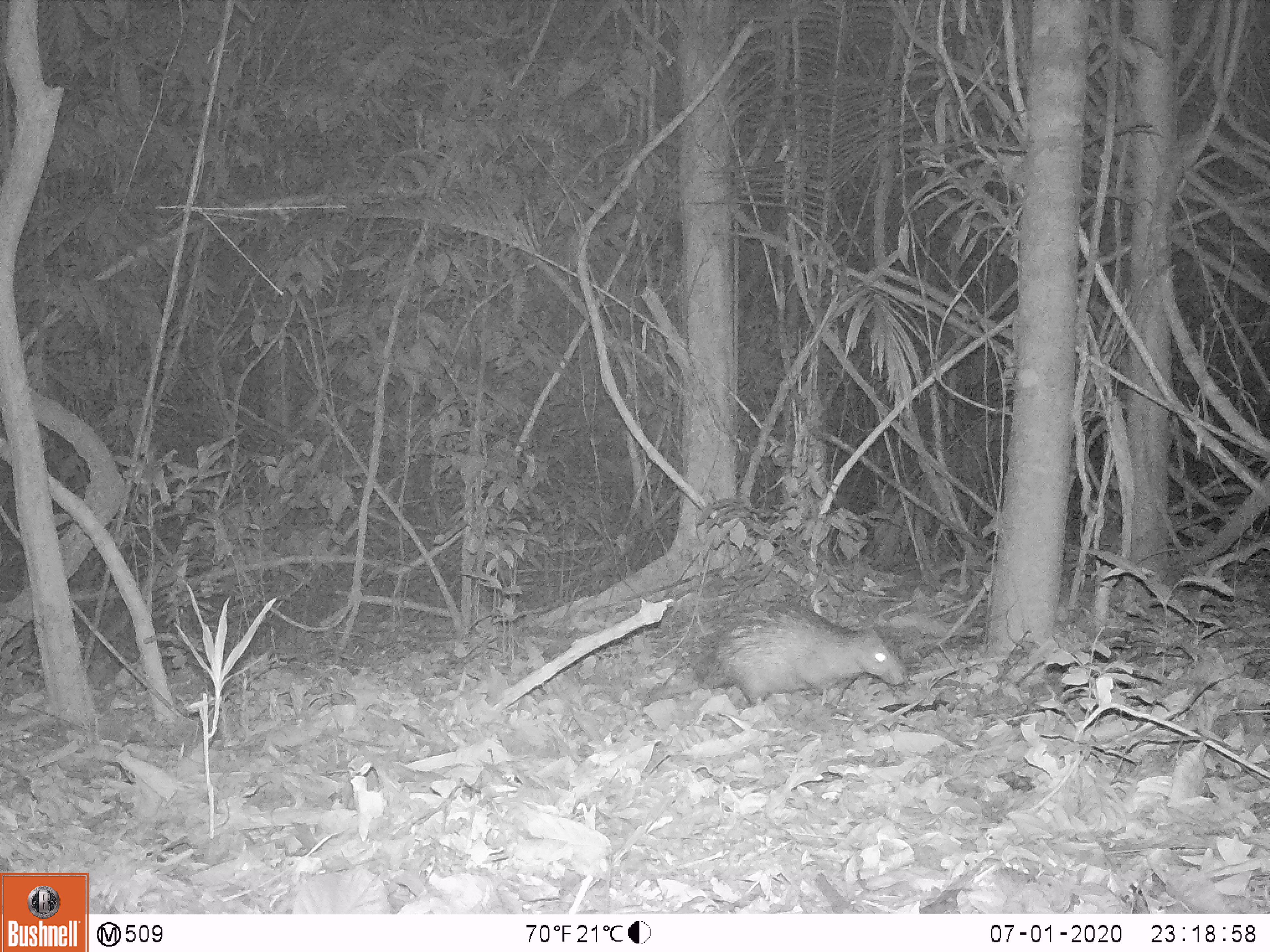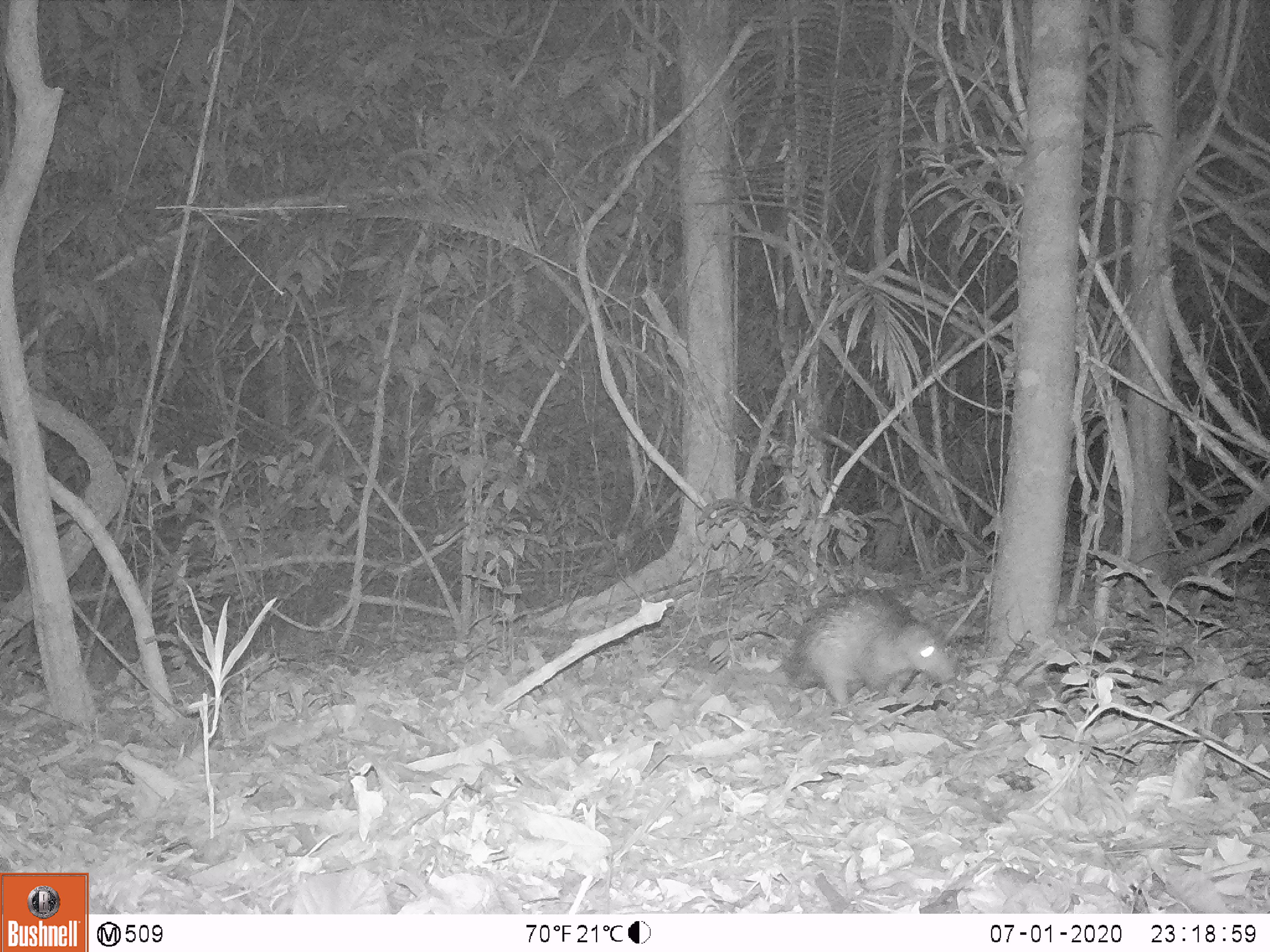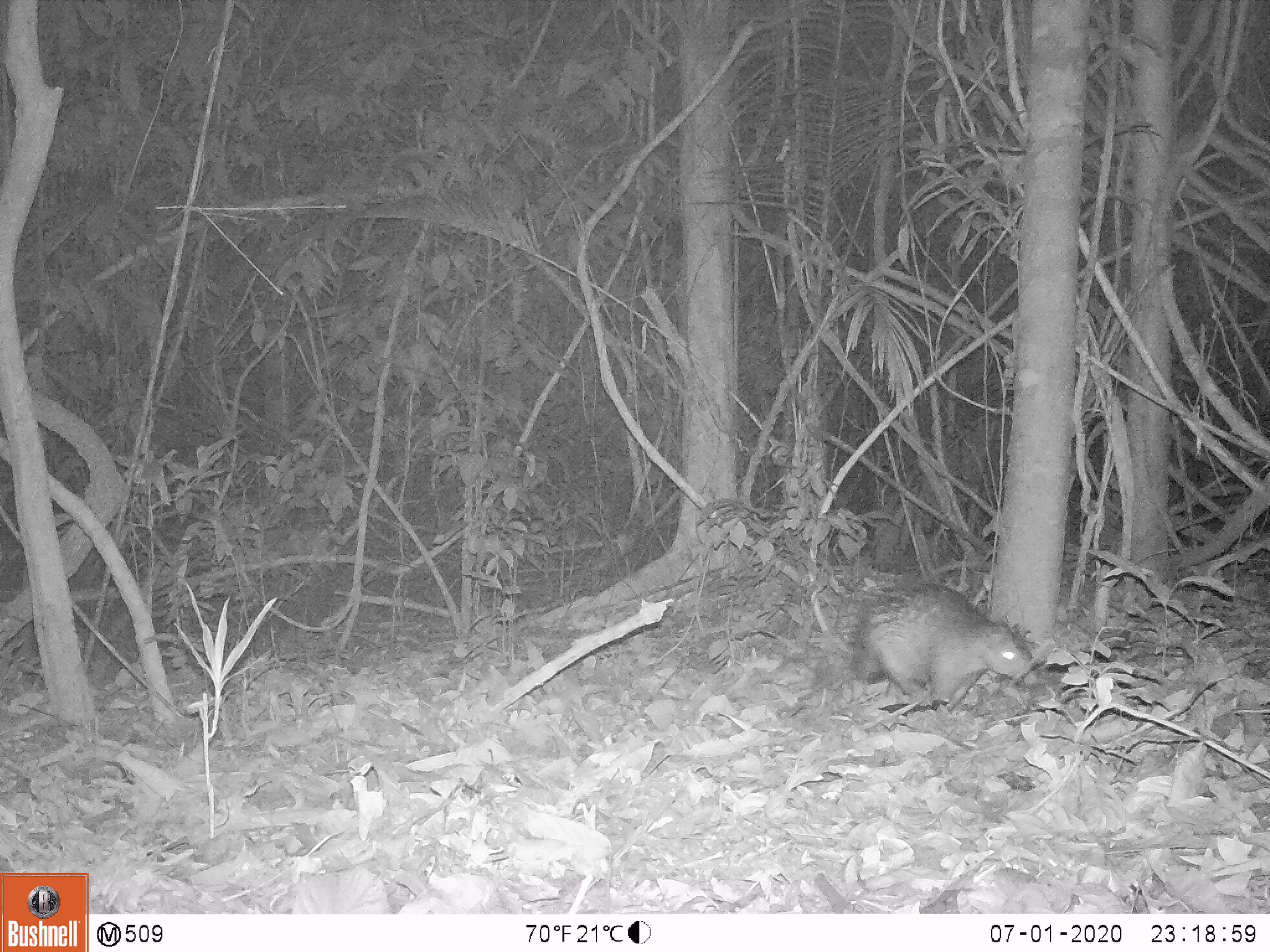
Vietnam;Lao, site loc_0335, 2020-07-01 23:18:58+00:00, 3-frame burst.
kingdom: Animalia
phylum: Chordata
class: Mammalia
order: Rodentia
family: Hystricidae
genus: Atherurus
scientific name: Atherurus macrourus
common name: asiatic brush-tailed porcupine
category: asiatic brush tailed porcupine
Asiatic brush tailed porcupine (asiatic brush-tailed porcupine) (Atherurus macrourus). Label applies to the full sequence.